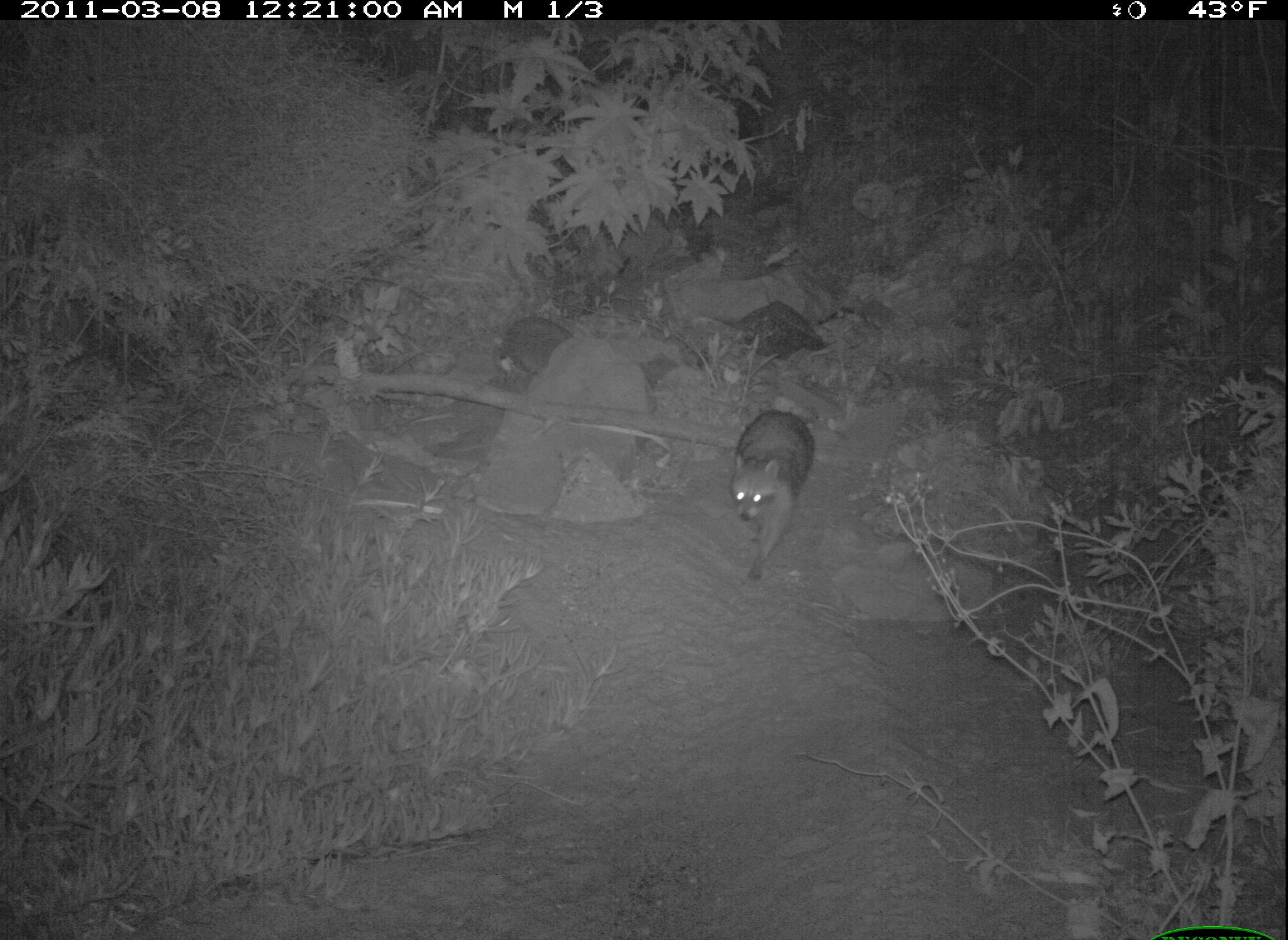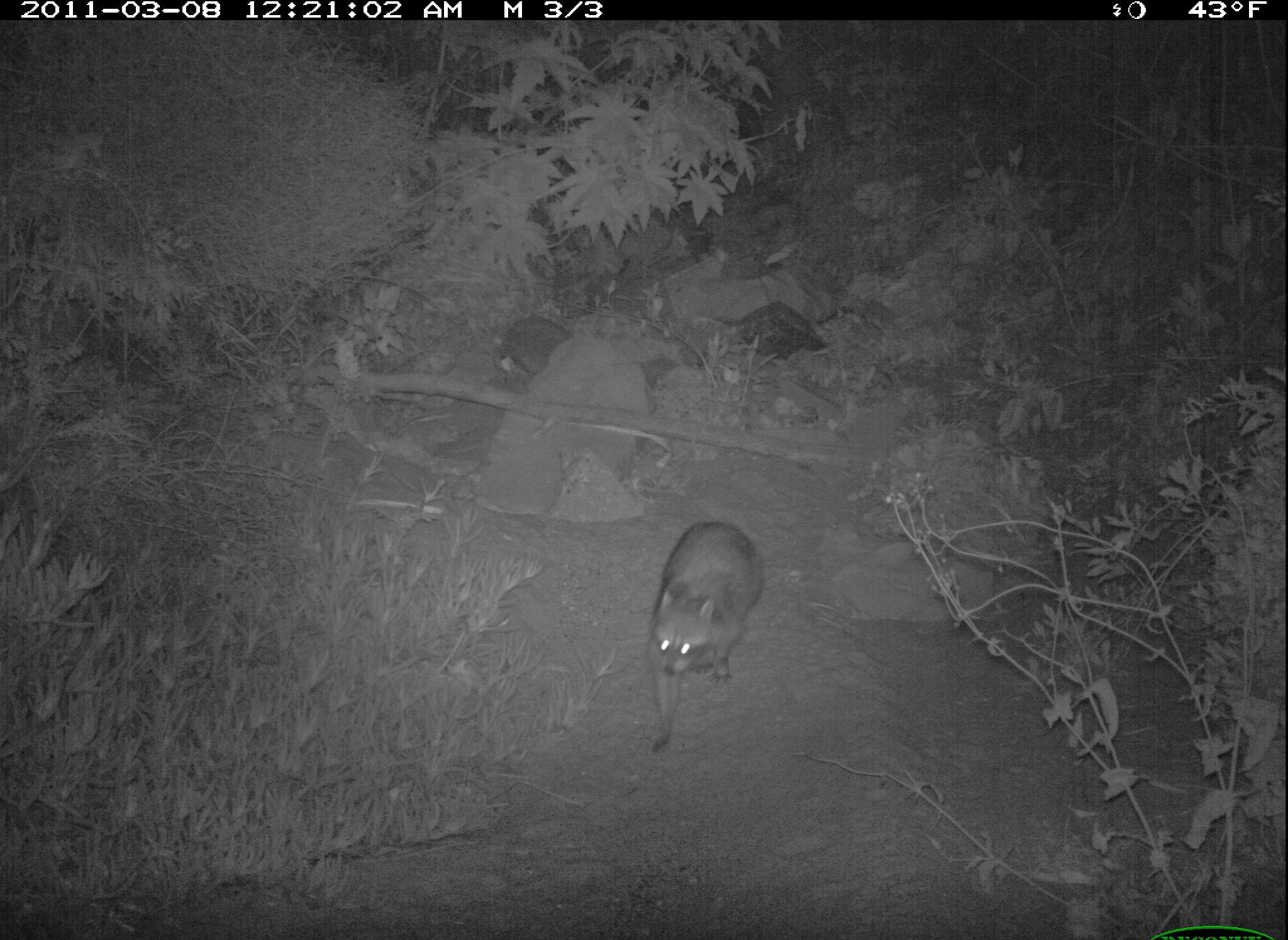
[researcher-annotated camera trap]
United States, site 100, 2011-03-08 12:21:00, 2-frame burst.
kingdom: Animalia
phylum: Chordata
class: Mammalia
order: Carnivora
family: Procyonidae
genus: Procyon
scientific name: Procyon lotor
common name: raccoon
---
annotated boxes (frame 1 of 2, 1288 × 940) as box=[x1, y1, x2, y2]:
raccoon: box=[721, 404, 818, 590]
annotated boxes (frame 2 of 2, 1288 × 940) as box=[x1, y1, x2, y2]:
raccoon: box=[644, 511, 774, 762]